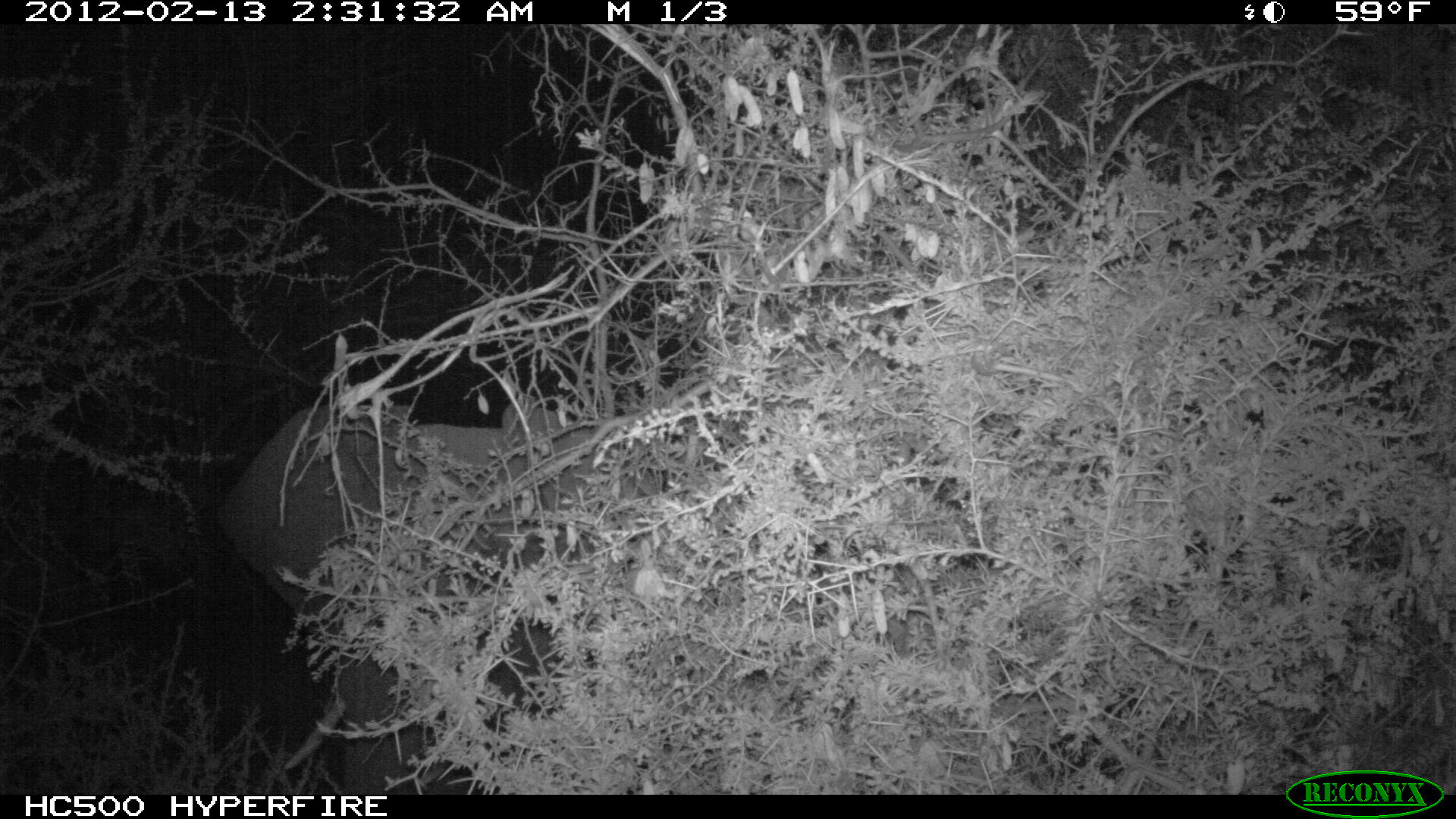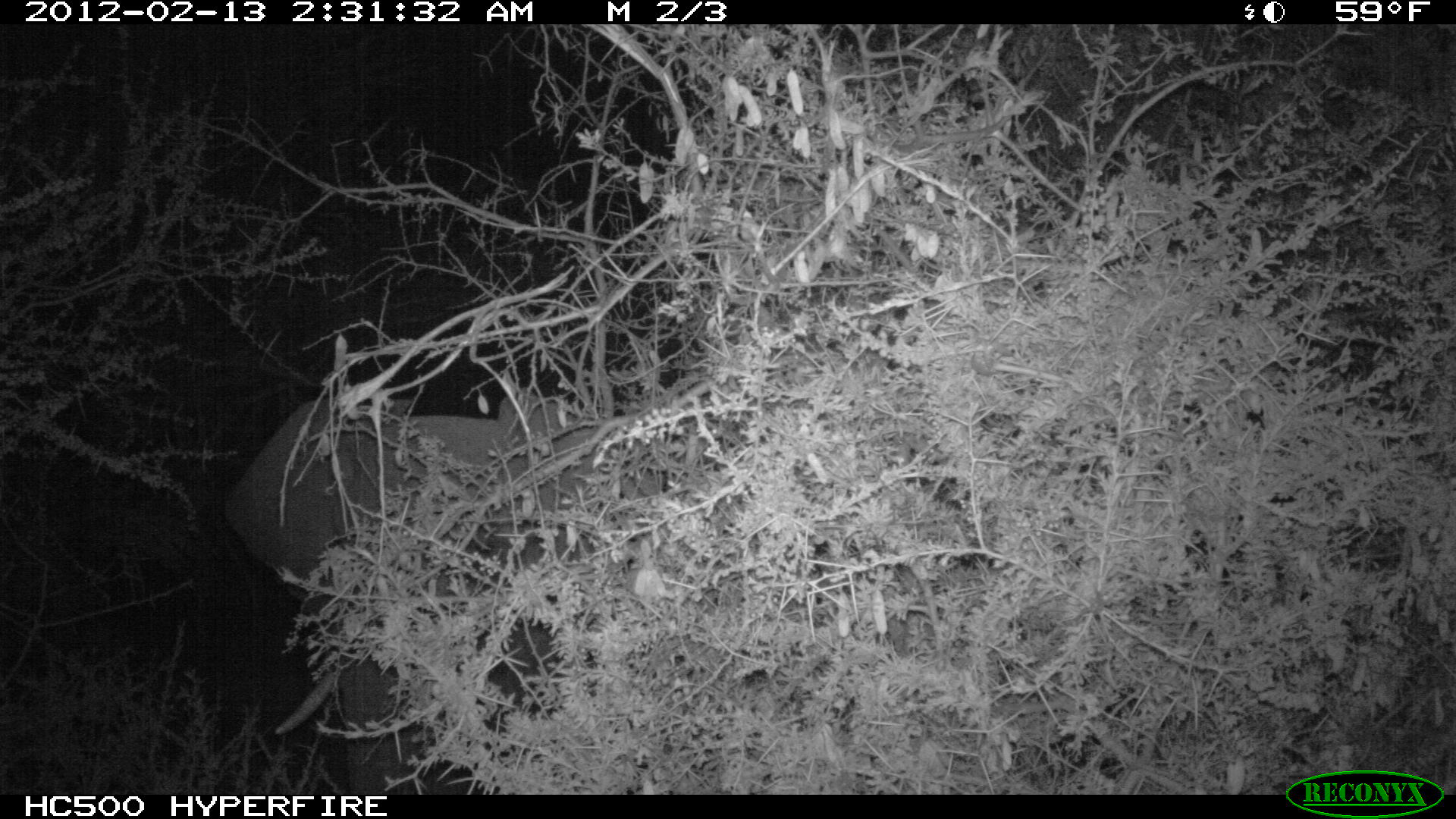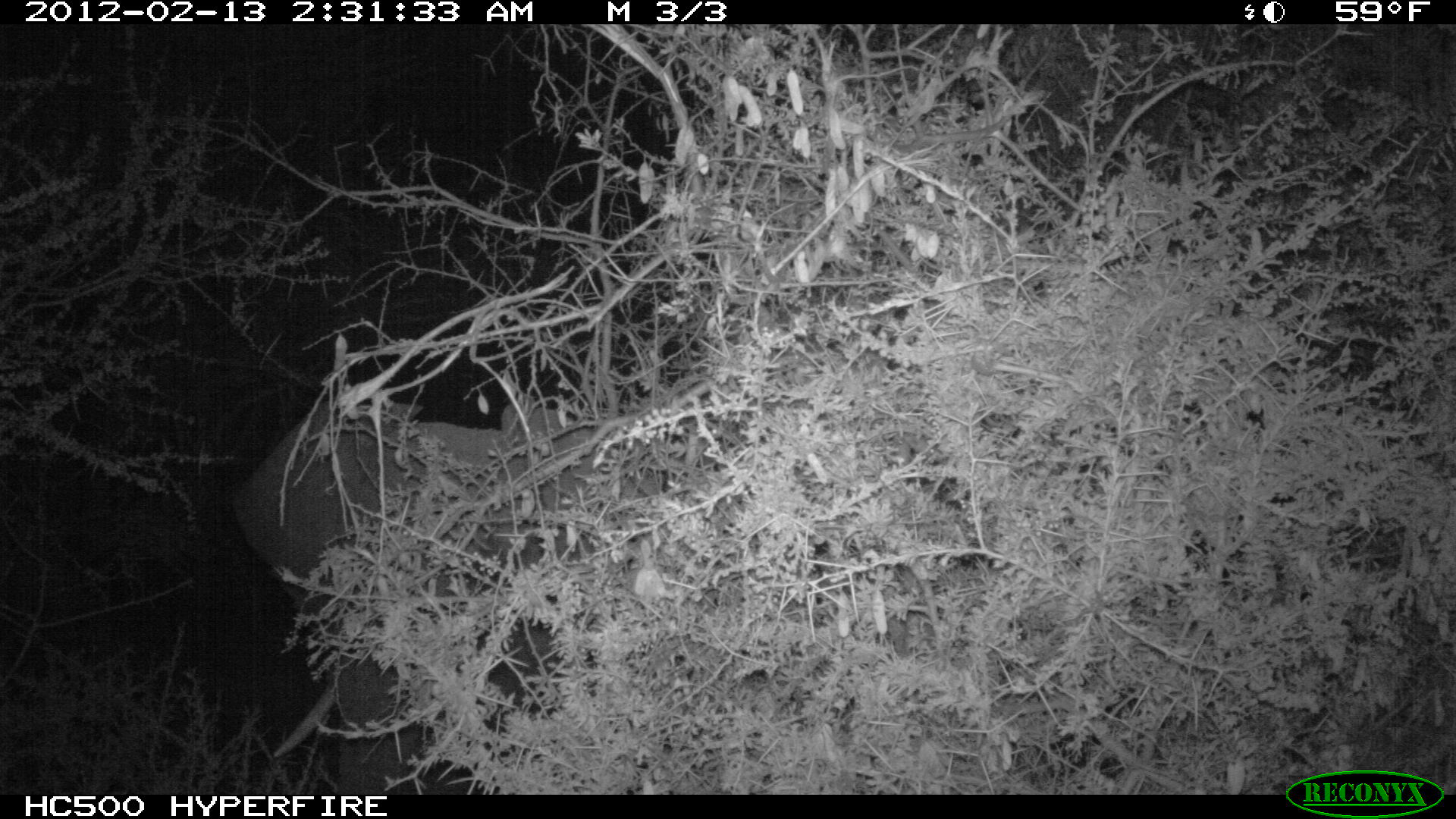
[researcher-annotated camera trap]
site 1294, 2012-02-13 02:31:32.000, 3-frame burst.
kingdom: Animalia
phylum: Chordata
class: Mammalia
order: Proboscidea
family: Elephantidae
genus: Loxodonta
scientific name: Loxodonta africana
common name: african bush elephant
Loxodonta africana (african bush elephant), count 1.